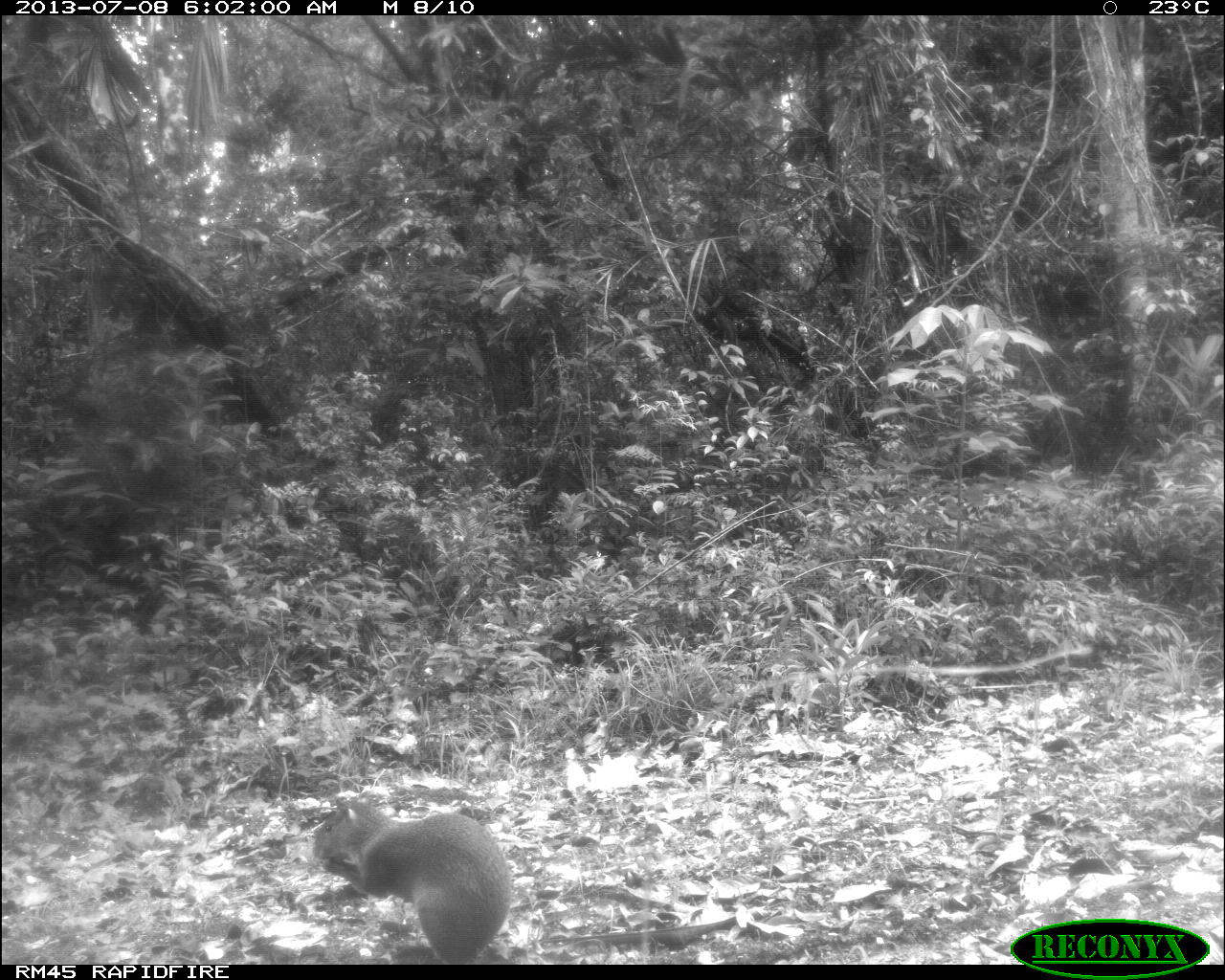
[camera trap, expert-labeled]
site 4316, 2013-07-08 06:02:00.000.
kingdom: Animalia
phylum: Chordata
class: Mammalia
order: Rodentia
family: Dasyproctidae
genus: Dasyprocta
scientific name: Dasyprocta punctata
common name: central american agouti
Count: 1.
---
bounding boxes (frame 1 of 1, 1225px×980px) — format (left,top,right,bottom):
dasyprocta punctata: (313,799,510,964)